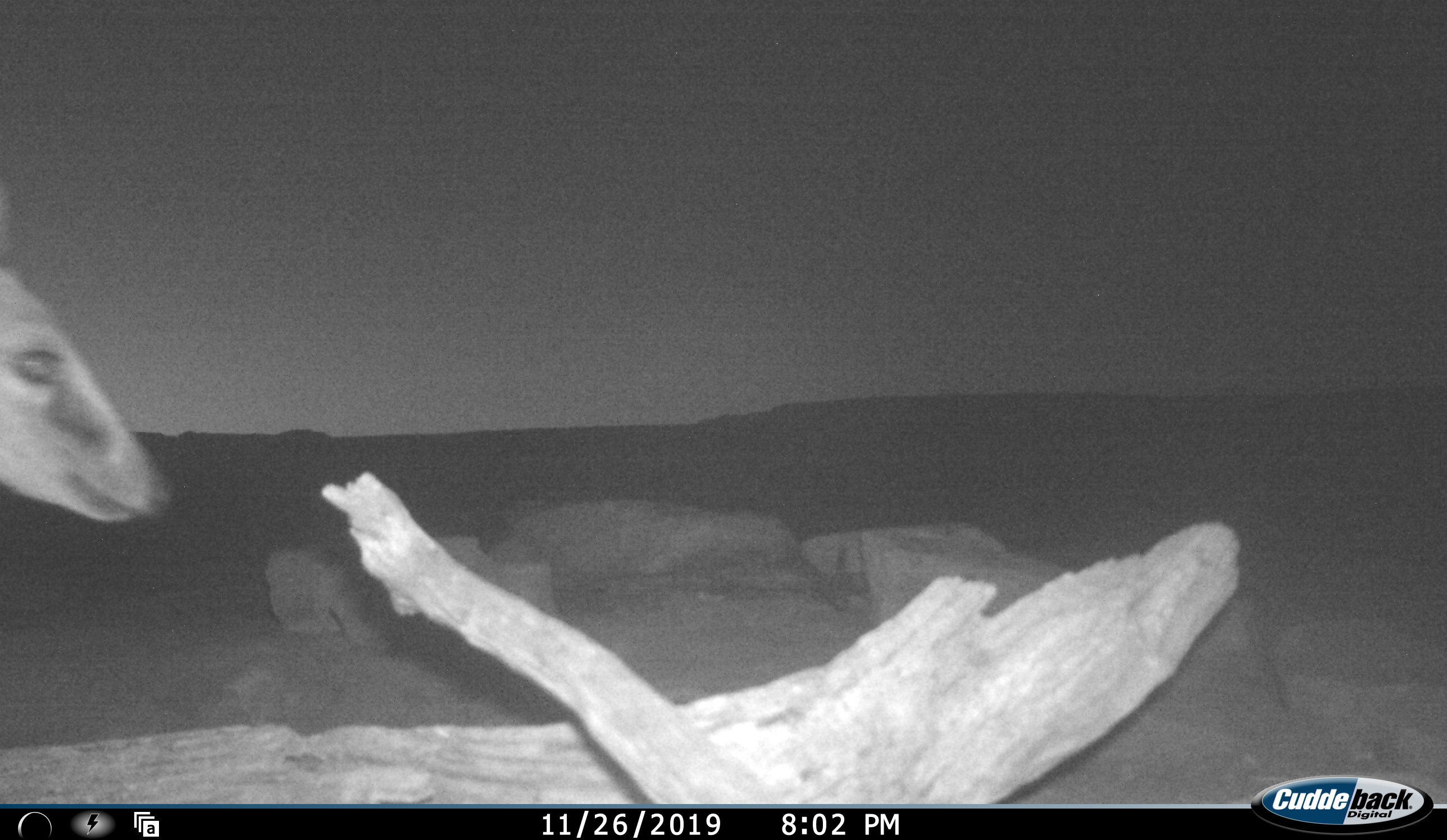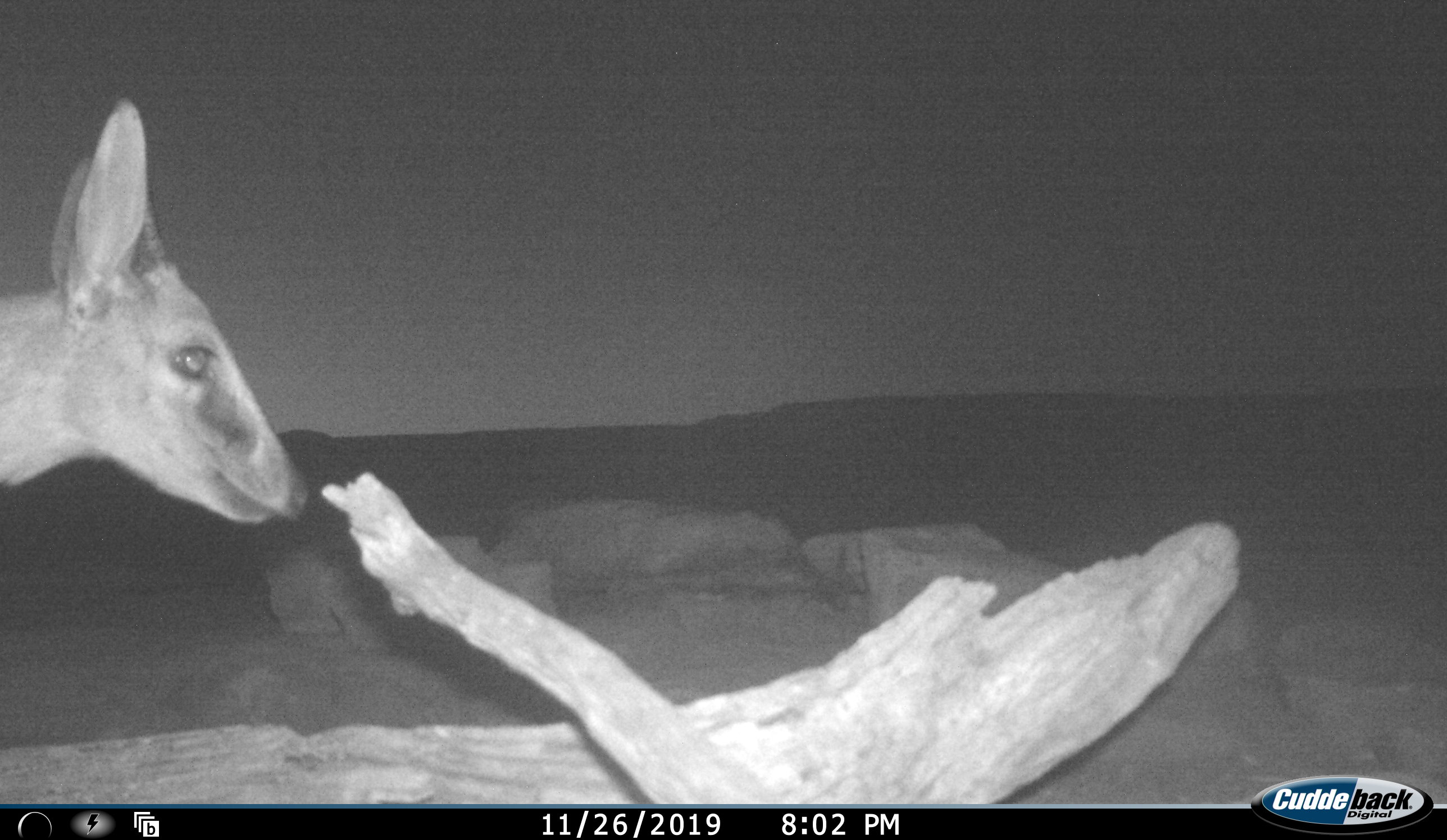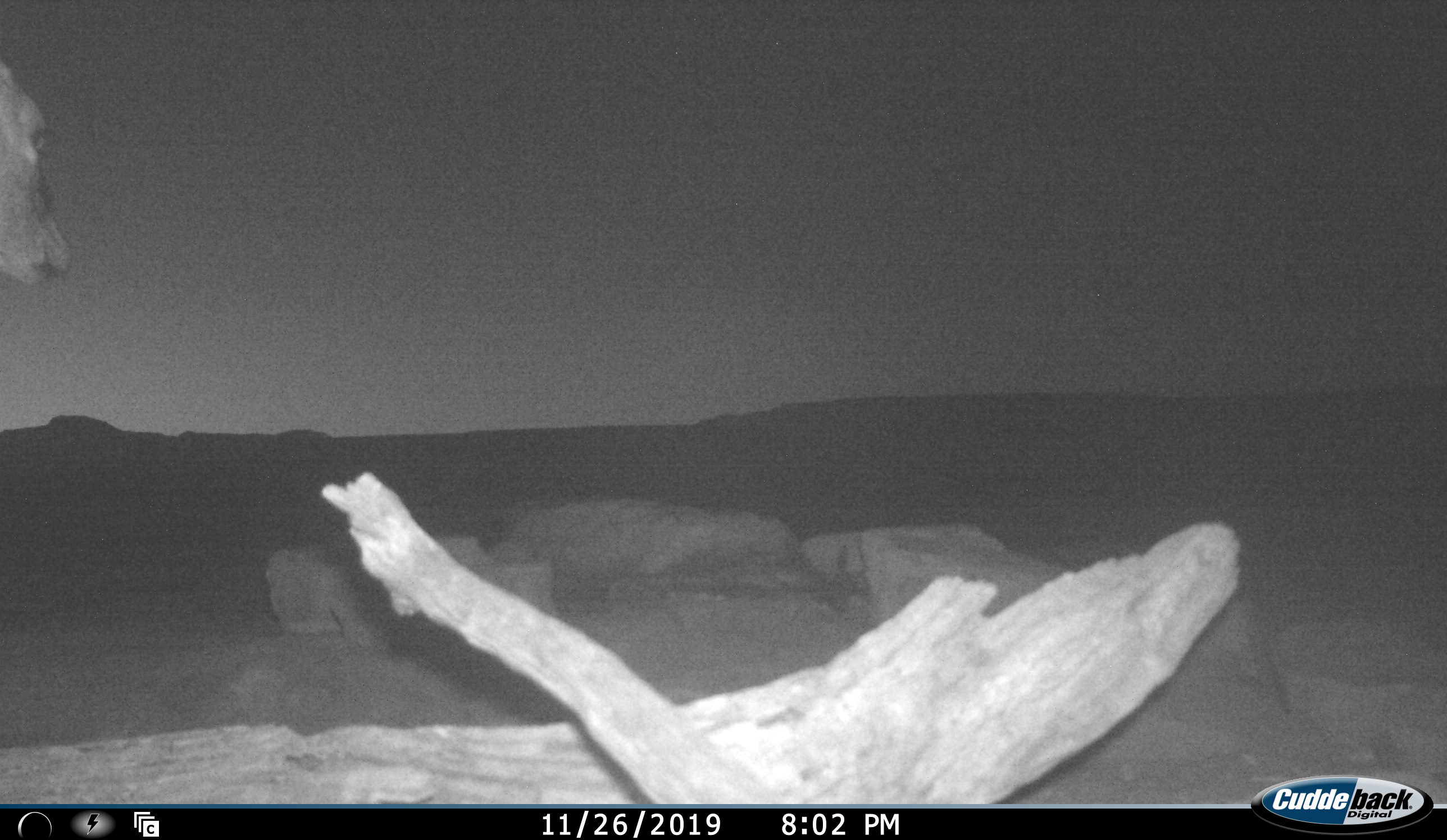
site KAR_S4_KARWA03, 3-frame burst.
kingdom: Animalia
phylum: Chordata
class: Mammalia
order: Artiodactyla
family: Bovidae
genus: Sylvicapra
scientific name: Sylvicapra grimmia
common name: common duiker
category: duikercommongrey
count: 1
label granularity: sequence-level